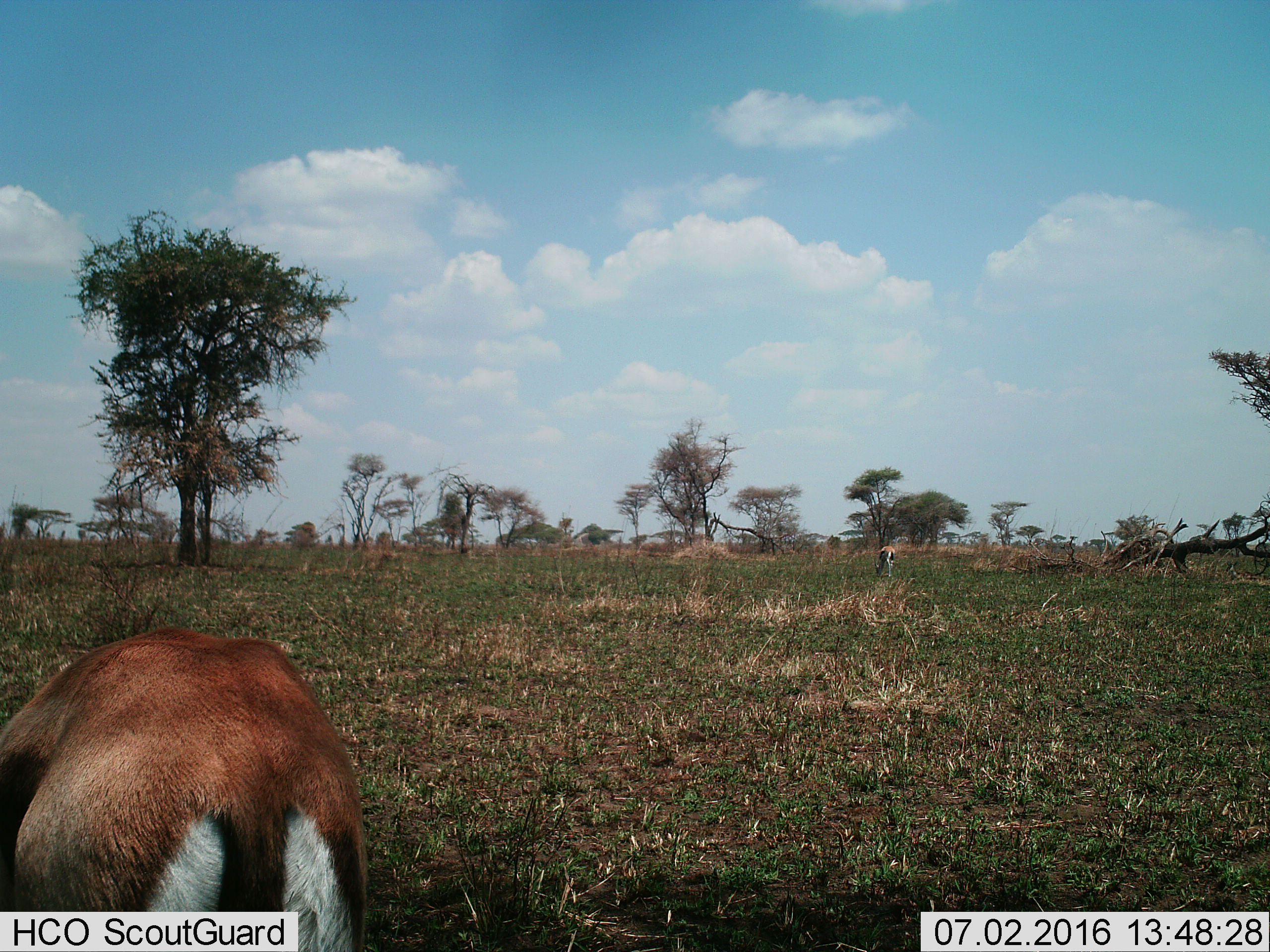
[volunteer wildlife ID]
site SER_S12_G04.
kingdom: Animalia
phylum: Chordata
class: Mammalia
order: Artiodactyla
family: Bovidae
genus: Eudorcas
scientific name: Eudorcas thomsonii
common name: thomson's gazelle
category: gazellethomsons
Gazellethomsons (thomson's gazelle) (Eudorcas thomsonii), count 2. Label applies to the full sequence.